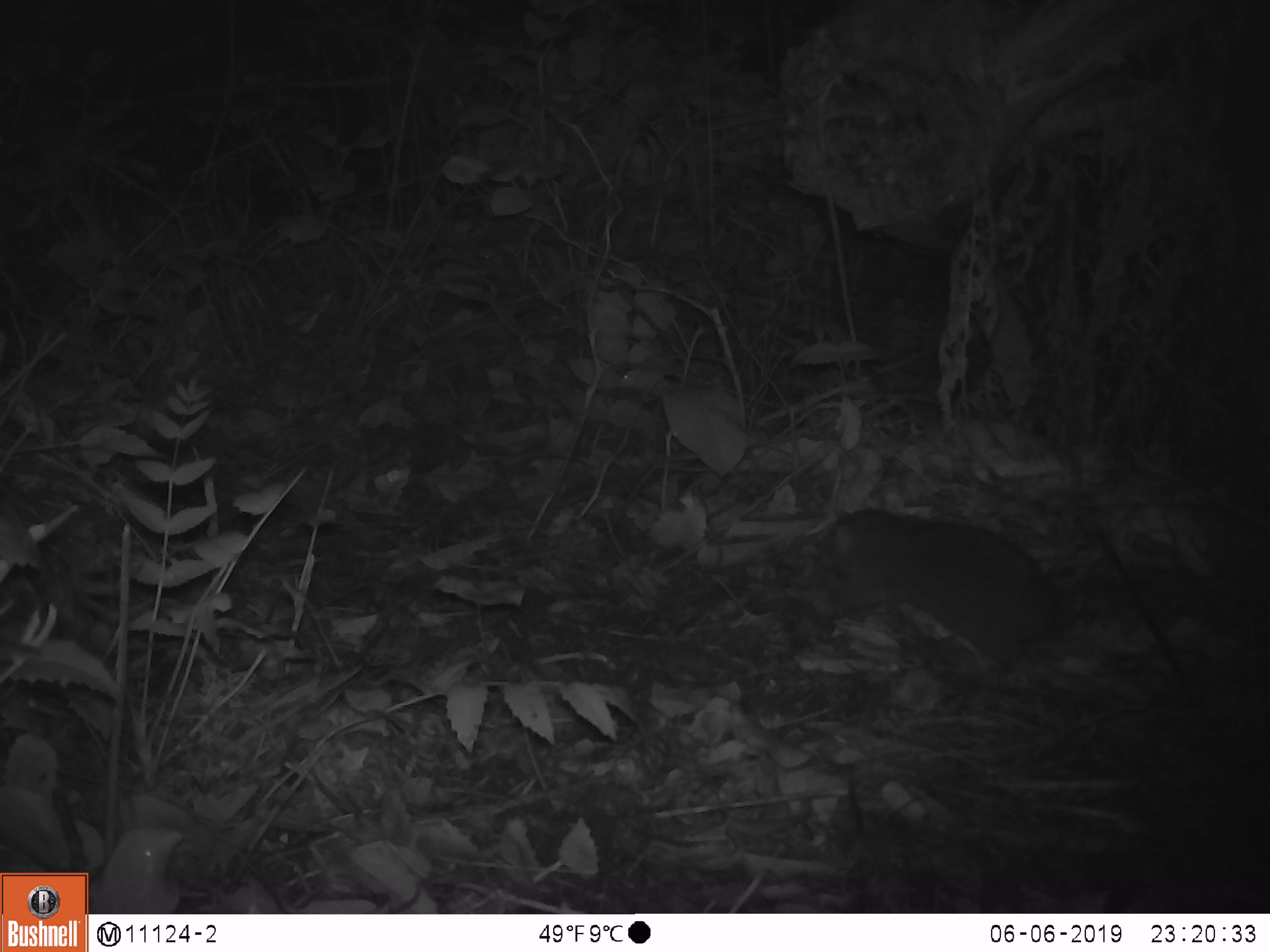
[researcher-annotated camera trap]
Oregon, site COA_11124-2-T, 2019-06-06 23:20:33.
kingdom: Animalia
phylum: Chordata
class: Mammalia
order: Rodentia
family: Aplodontiidae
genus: Aplodontia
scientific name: Aplodontia rufa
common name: mountain beaver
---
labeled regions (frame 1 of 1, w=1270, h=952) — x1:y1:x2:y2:
mountain beaver: 821:509:1064:657